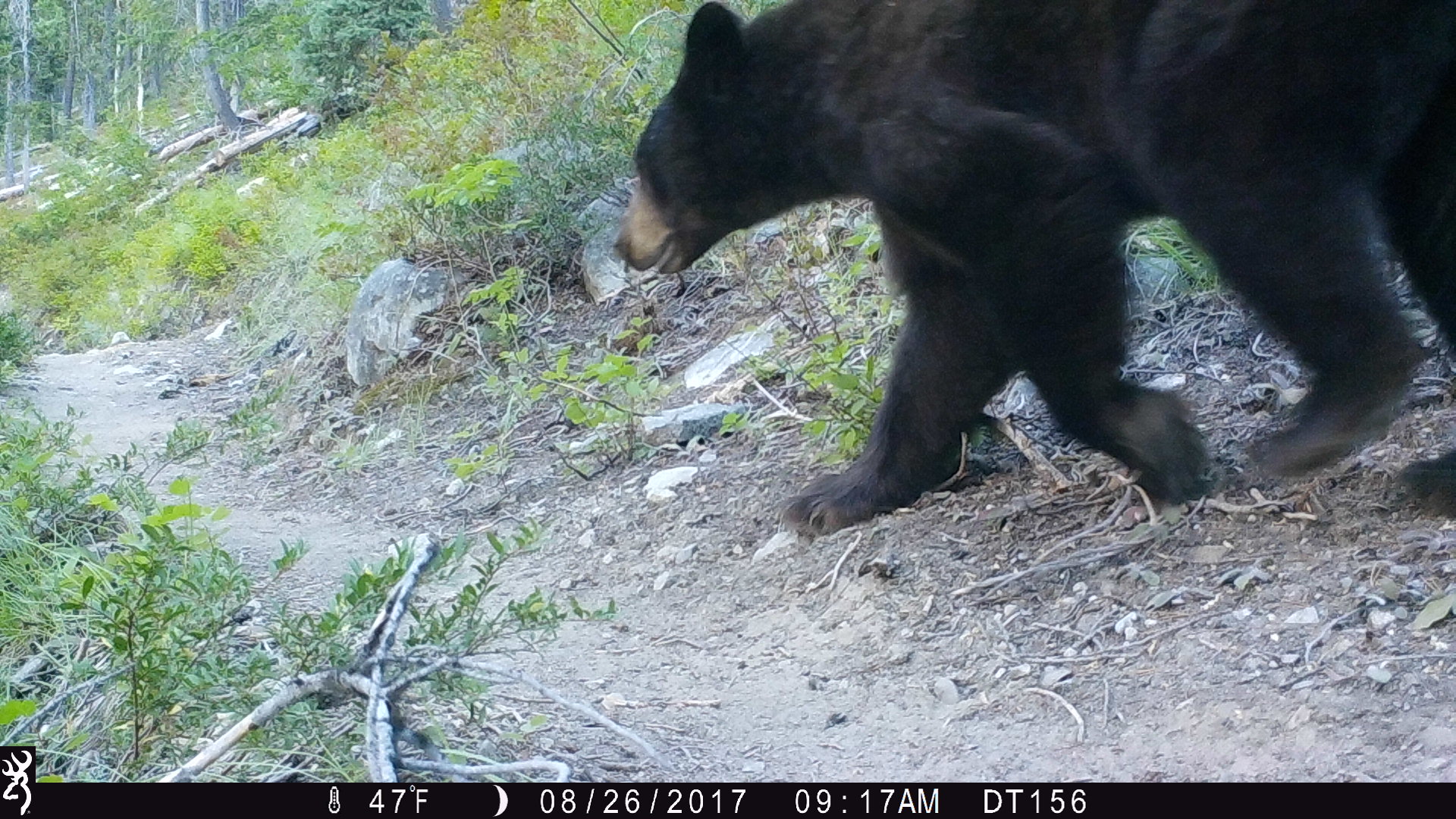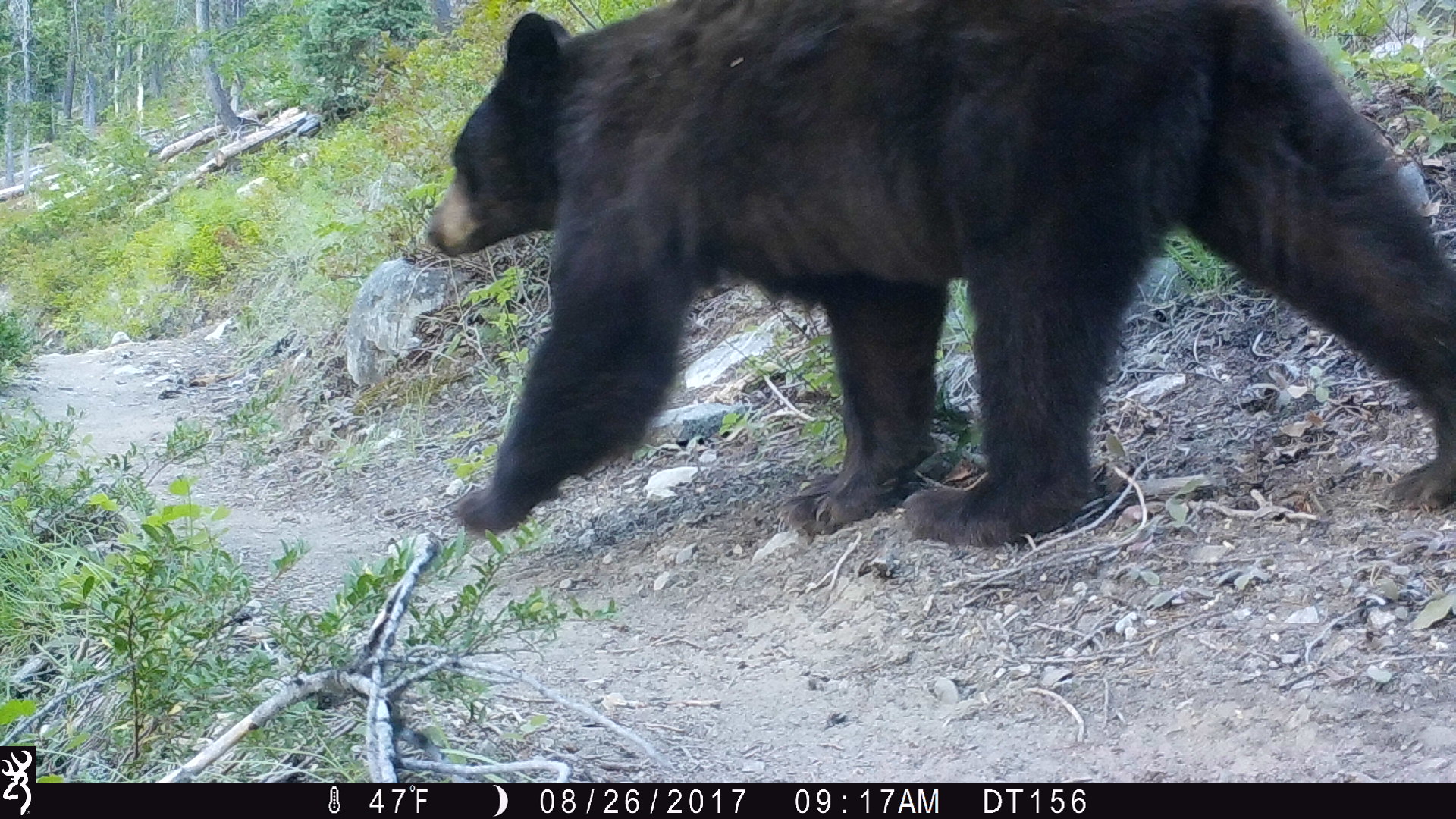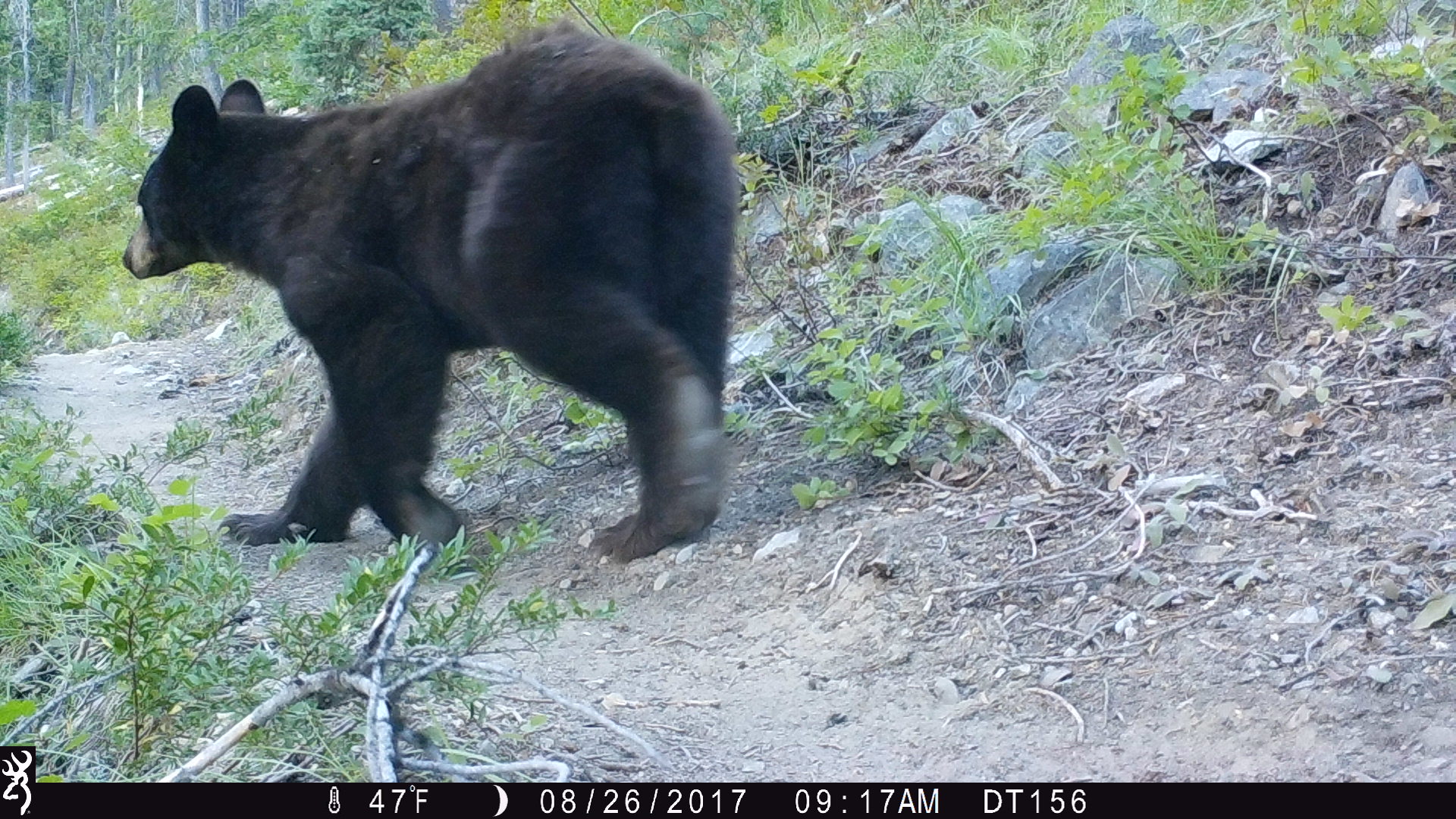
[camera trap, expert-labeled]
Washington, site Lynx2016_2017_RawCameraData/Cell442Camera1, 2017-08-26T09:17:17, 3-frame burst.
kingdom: Animalia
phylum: Chordata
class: Mammalia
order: Carnivora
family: Ursidae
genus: Ursus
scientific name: Ursus americanus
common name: american black bear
Ursus americanus (american black bear). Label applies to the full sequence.